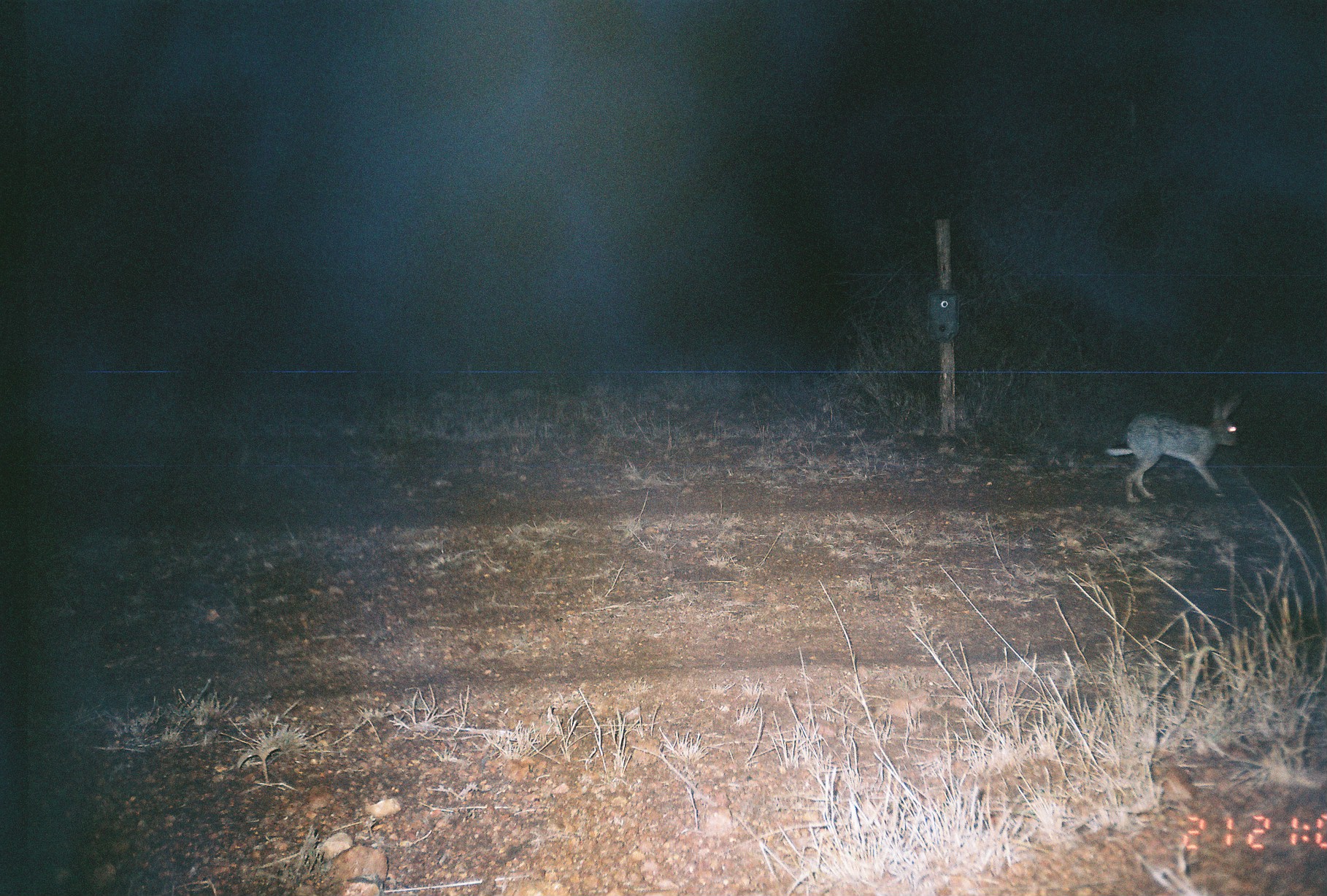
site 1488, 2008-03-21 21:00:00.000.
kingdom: Animalia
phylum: Chordata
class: Mammalia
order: Lagomorpha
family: Leporidae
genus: Lepus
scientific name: Lepus saxatilis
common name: scrub hare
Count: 1.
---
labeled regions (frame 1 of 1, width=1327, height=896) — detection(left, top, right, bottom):
lepus saxatilis: detection(1104, 390, 1244, 503)